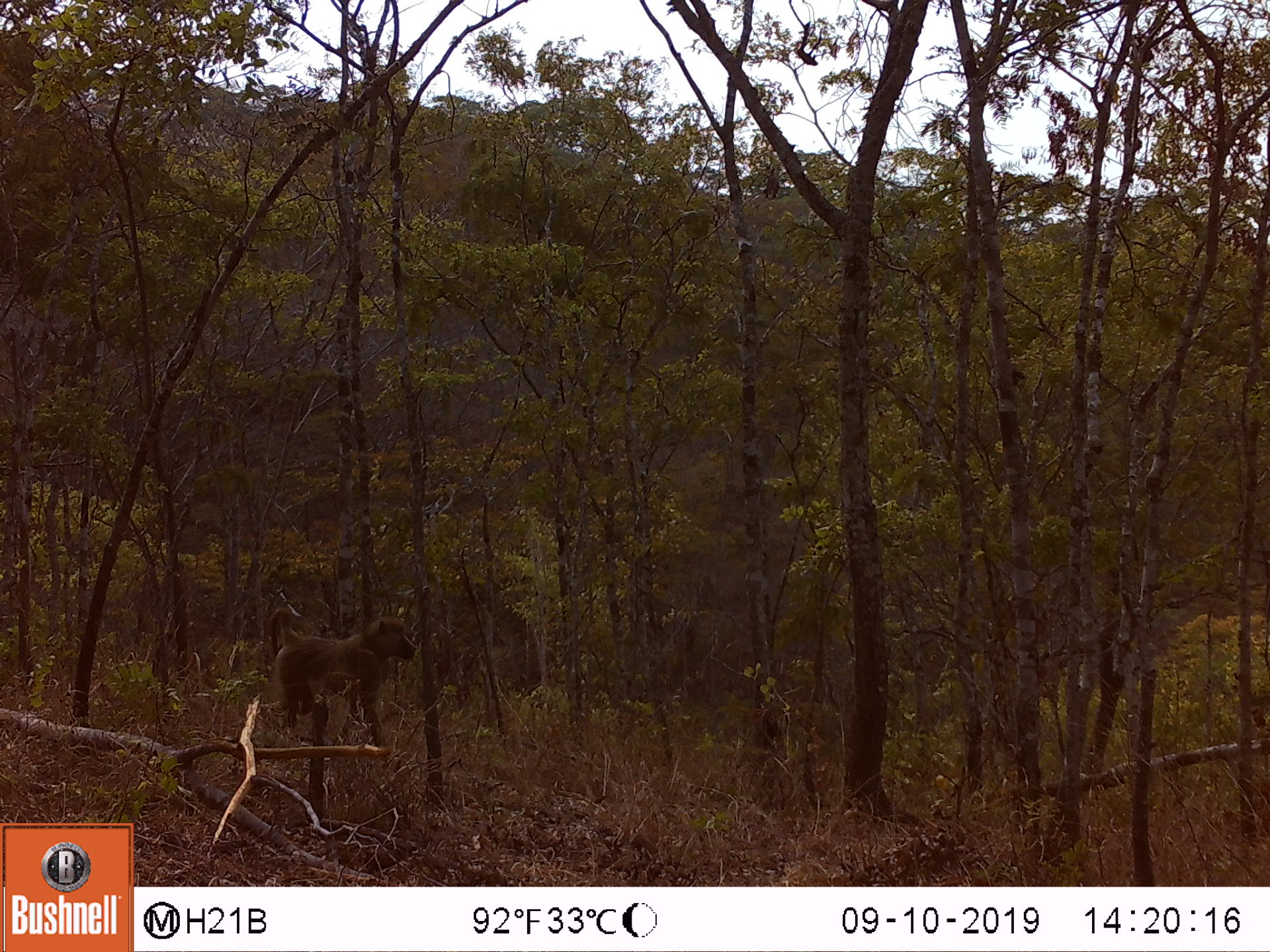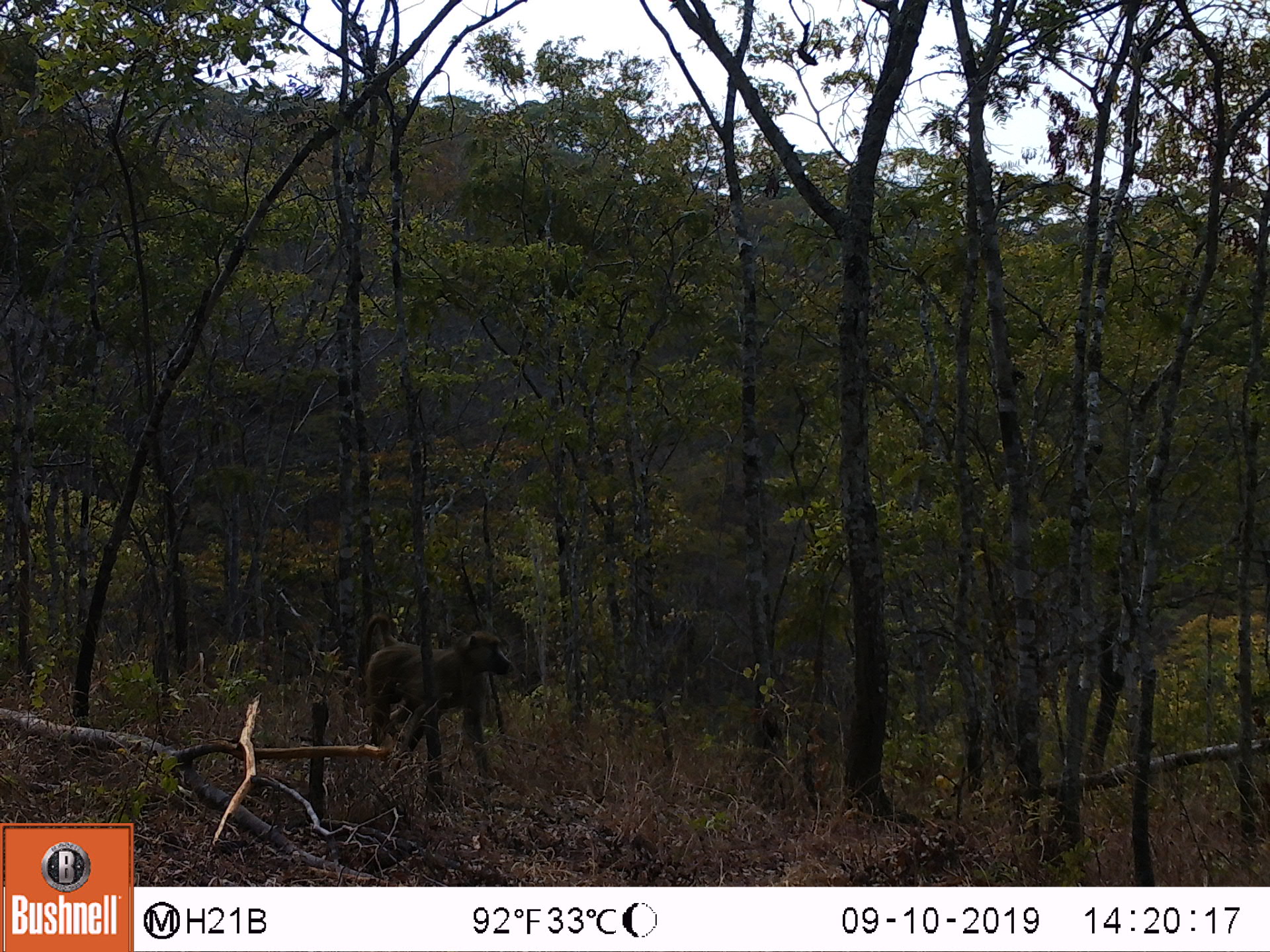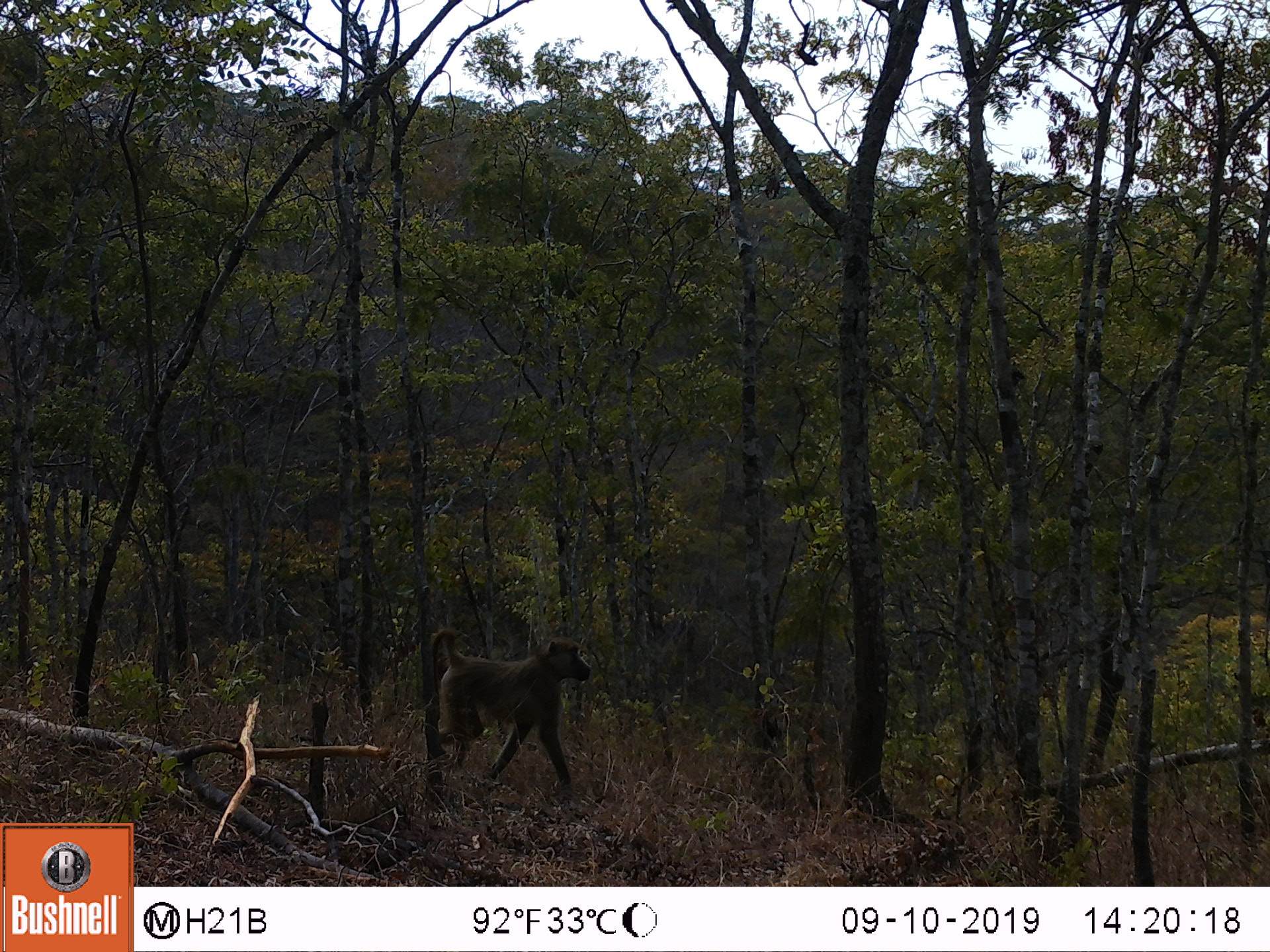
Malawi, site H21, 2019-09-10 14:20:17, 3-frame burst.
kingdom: Animalia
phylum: Chordata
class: Mammalia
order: Primates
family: Cercopithecidae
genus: Papio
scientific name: Papio cynocephalus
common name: yellow baboon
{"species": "yellow baboon (Papio cynocephalus)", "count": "1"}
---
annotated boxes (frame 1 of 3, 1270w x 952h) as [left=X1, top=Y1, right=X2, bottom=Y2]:
yellow baboon: [left=253, top=611, right=420, bottom=737]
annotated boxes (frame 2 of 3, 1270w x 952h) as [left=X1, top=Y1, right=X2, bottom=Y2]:
yellow baboon: [left=354, top=611, right=513, bottom=772]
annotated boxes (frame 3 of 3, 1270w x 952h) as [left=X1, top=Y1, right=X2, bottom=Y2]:
yellow baboon: [left=421, top=624, right=597, bottom=792]